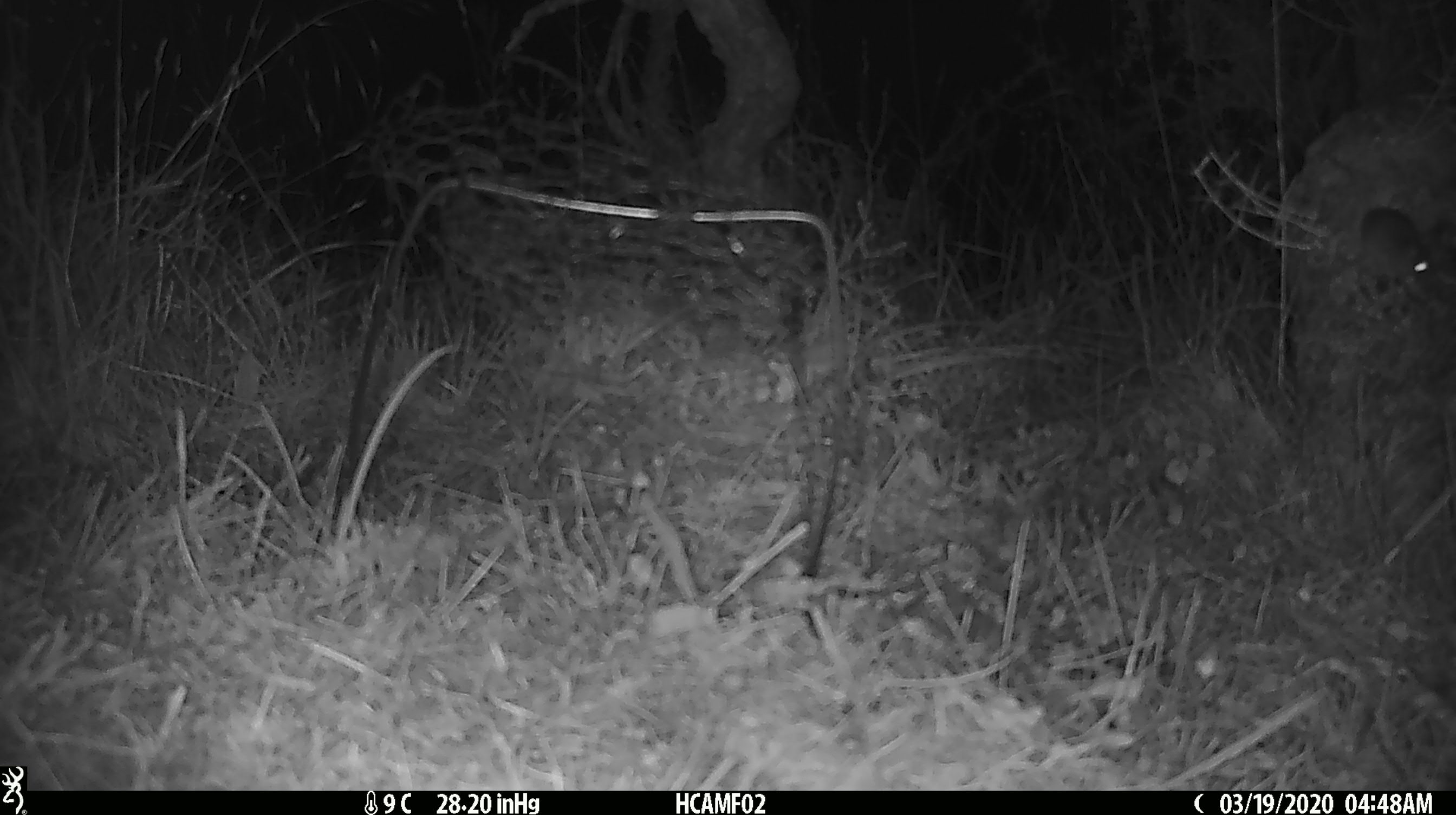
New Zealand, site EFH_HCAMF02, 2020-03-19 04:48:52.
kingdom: Animalia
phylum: Chordata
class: Mammalia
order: Rodentia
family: Muridae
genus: Mus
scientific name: Mus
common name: mouse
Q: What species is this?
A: Mouse (Mus).